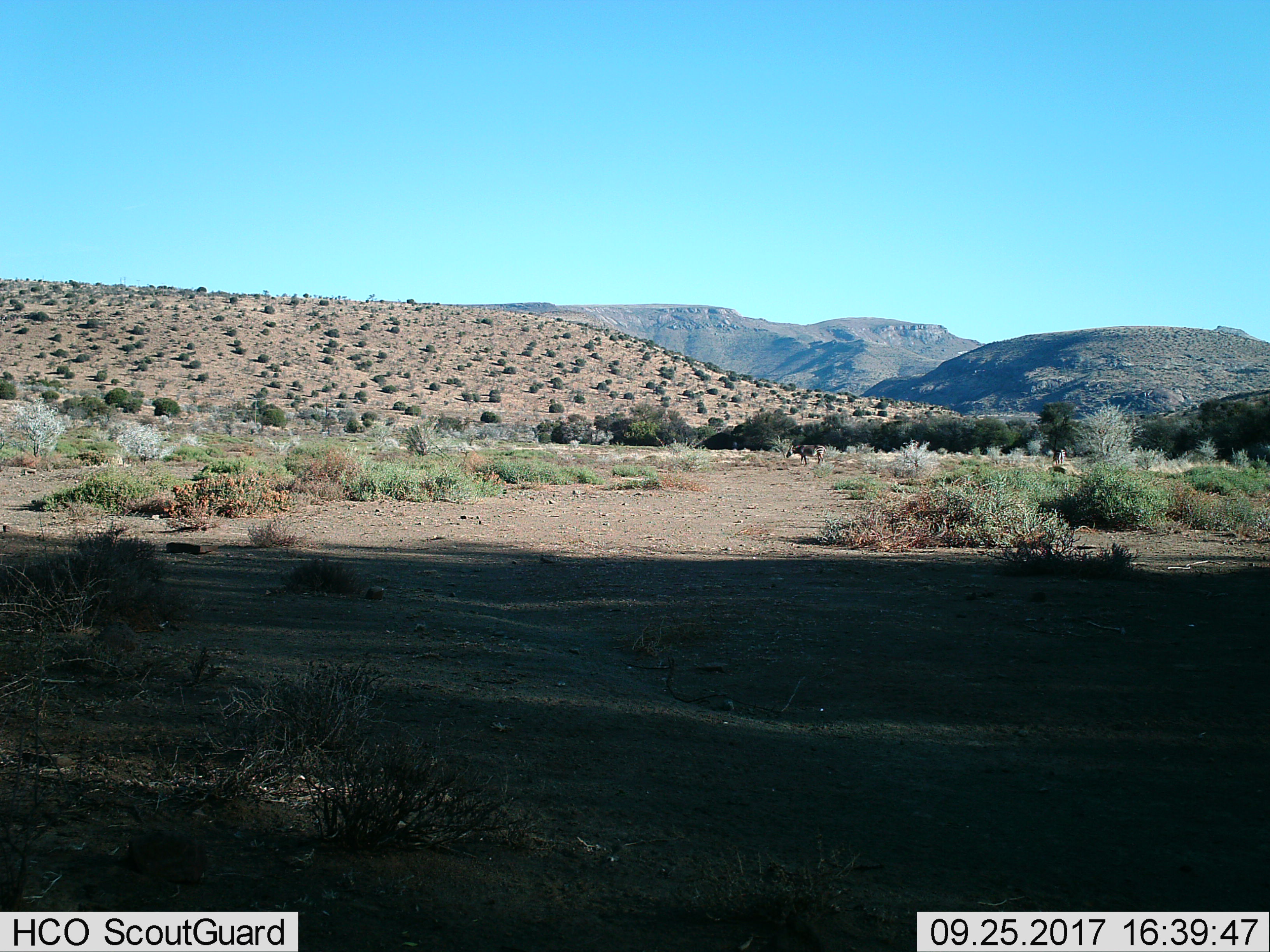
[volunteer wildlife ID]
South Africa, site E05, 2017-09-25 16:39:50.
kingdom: Animalia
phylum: Chordata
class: Mammalia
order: Perissodactyla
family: Equidae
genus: Equus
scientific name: Equus zebra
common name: mountain zebra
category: zebramountain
Zebramountain (mountain zebra) (Equus zebra), count 2. Behavior (volunteer vote fractions): standing 80%, resting 0%, moving 60%, interacting 0%. Young present (vote fraction): 0%. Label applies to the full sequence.